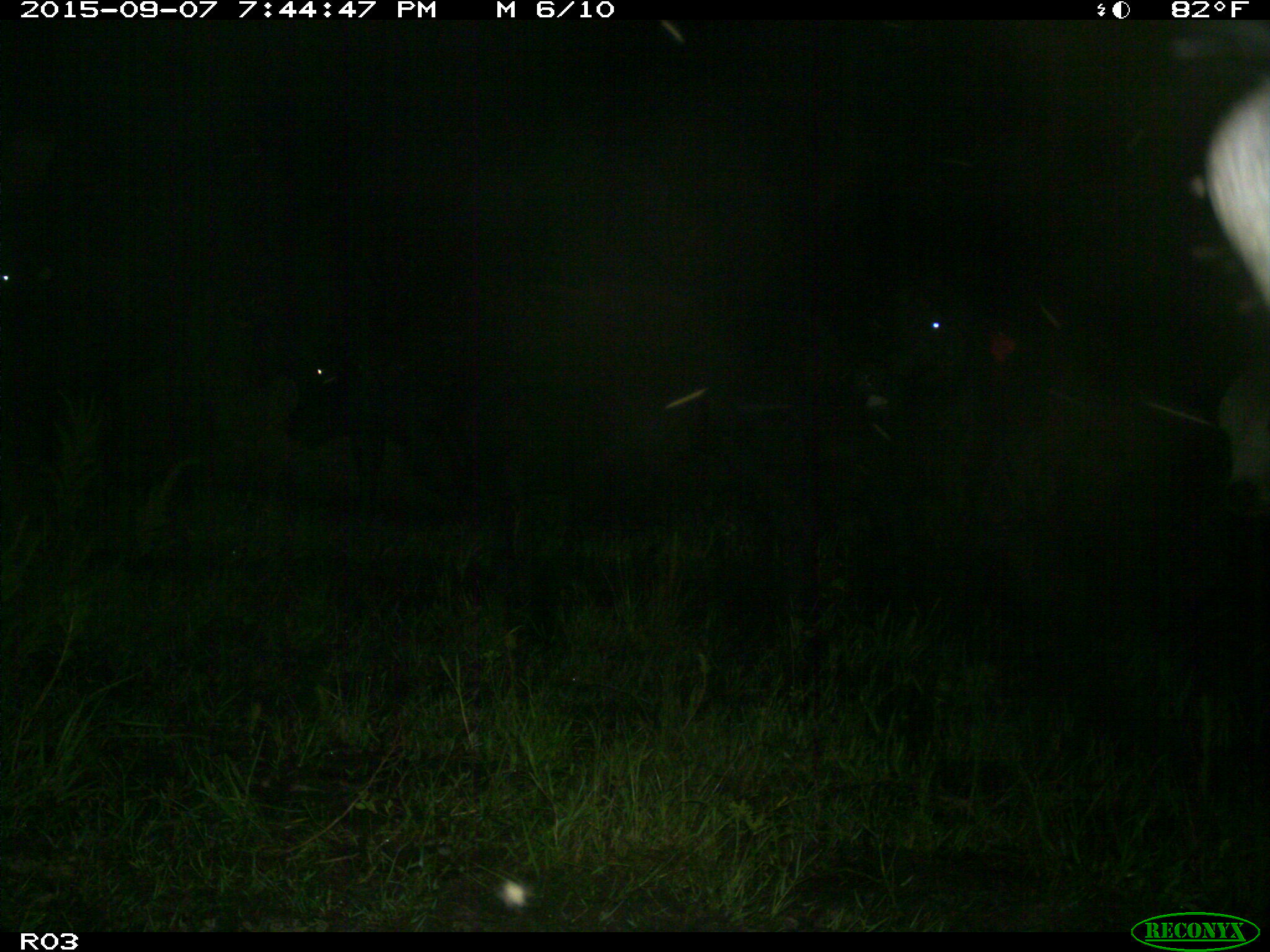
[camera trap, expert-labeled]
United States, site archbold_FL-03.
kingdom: Animalia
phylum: Chordata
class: Mammalia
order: Artiodactyla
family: Bovidae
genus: Bos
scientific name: Bos taurus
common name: domestic cow